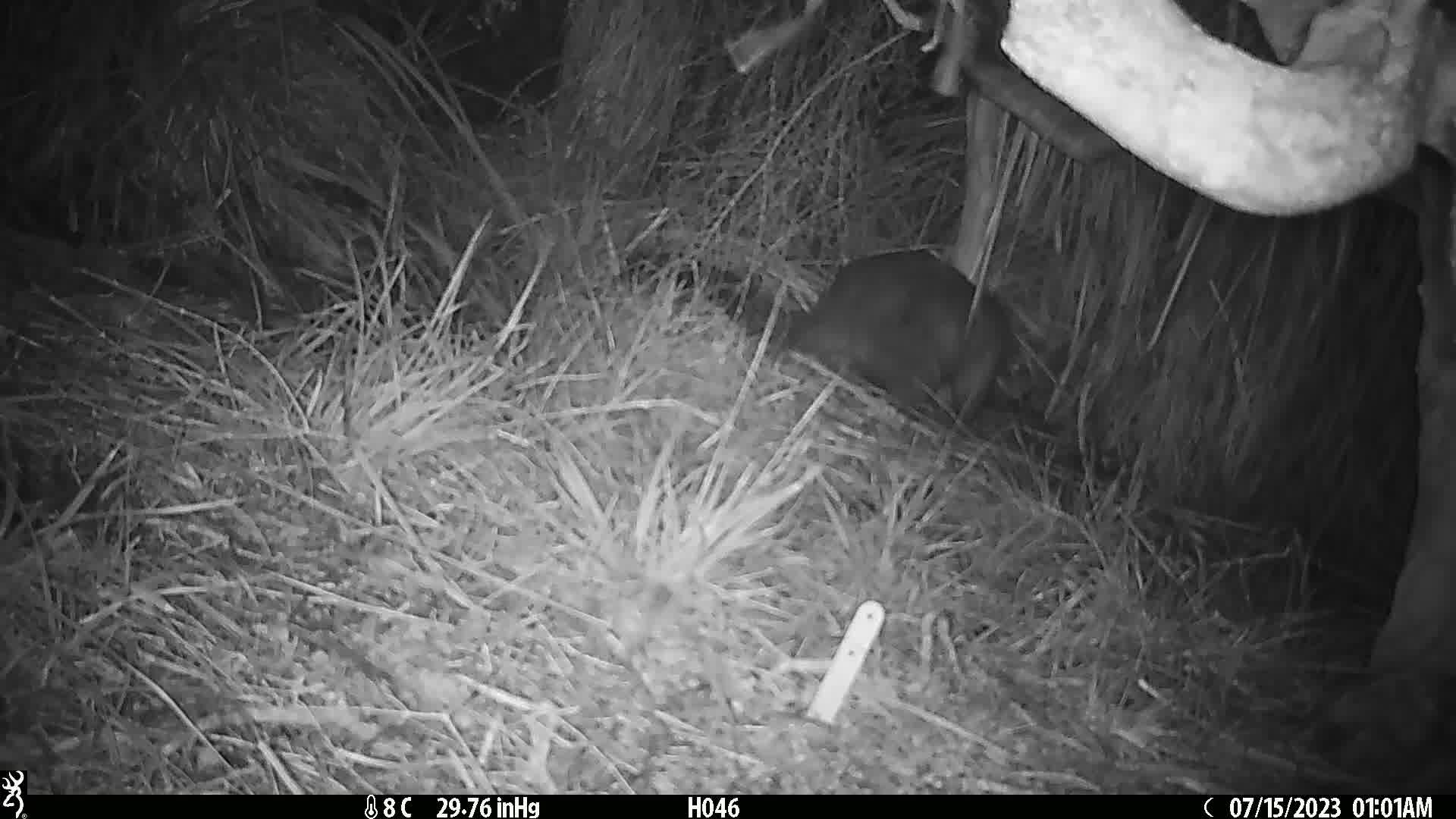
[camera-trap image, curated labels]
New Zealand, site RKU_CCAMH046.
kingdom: Animalia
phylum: Chordata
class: Mammalia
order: Diprotodontia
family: Phalangeridae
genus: Trichosurus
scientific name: Trichosurus vulpecula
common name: common brushtail possum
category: possum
Possum (common brushtail possum) (Trichosurus vulpecula).